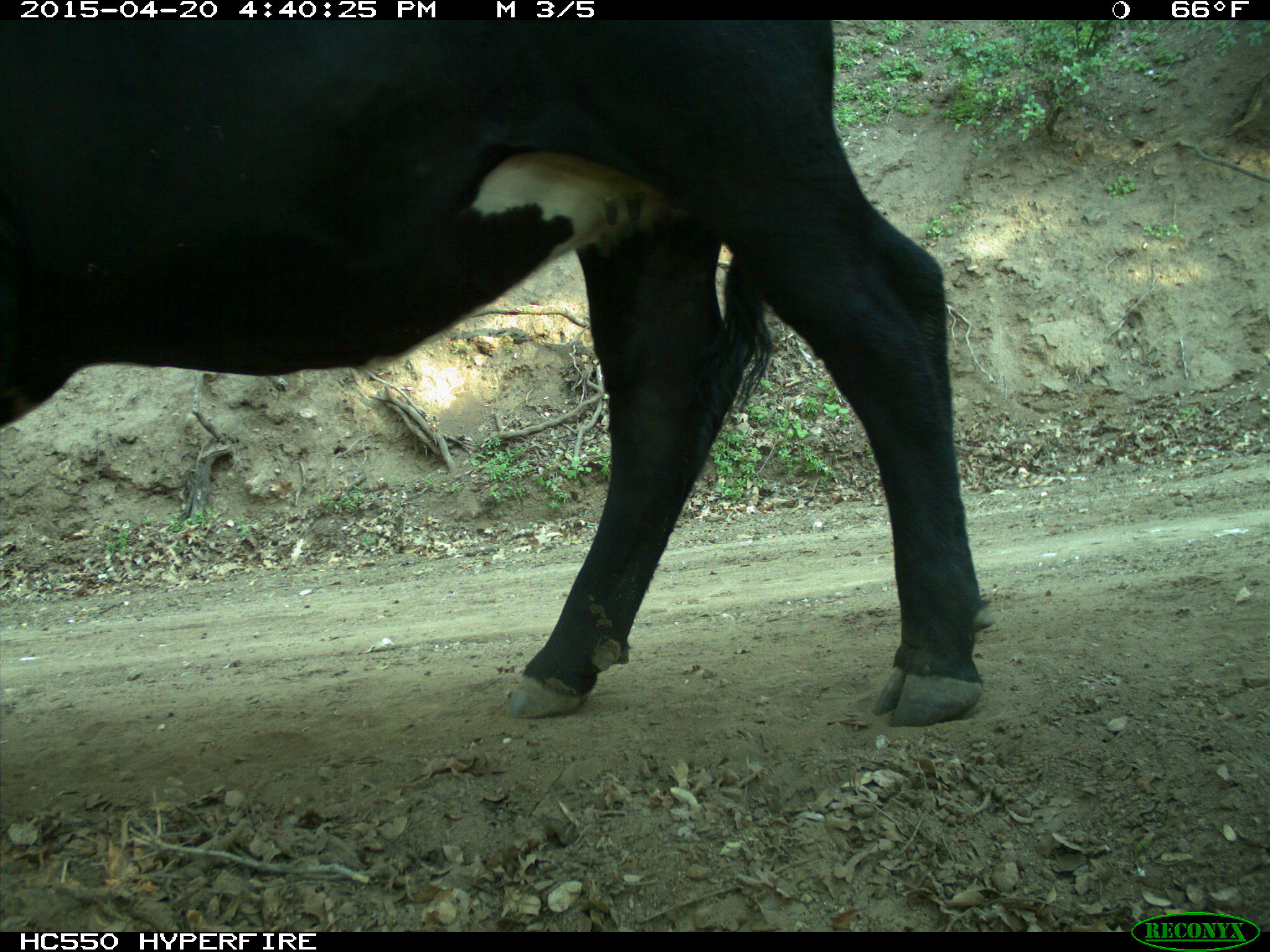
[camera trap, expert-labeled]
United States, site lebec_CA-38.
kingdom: Animalia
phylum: Chordata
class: Mammalia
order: Artiodactyla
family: Bovidae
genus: Bos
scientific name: Bos taurus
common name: domestic cow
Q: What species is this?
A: Bos taurus (domestic cow).